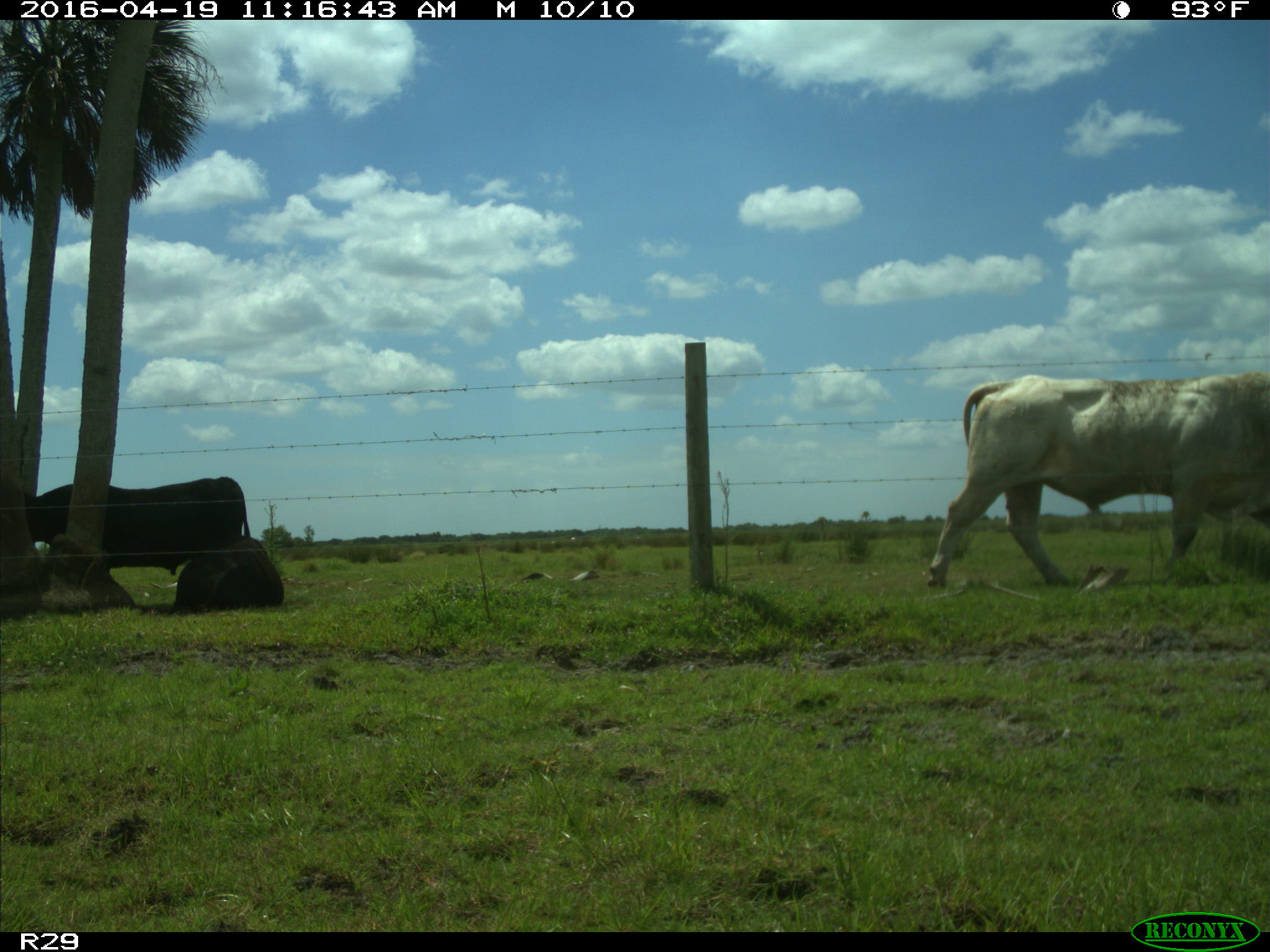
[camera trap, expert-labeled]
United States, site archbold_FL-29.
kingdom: Animalia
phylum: Chordata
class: Mammalia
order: Artiodactyla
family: Bovidae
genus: Bos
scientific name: Bos taurus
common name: domestic cow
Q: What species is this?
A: Bos taurus (domestic cow).